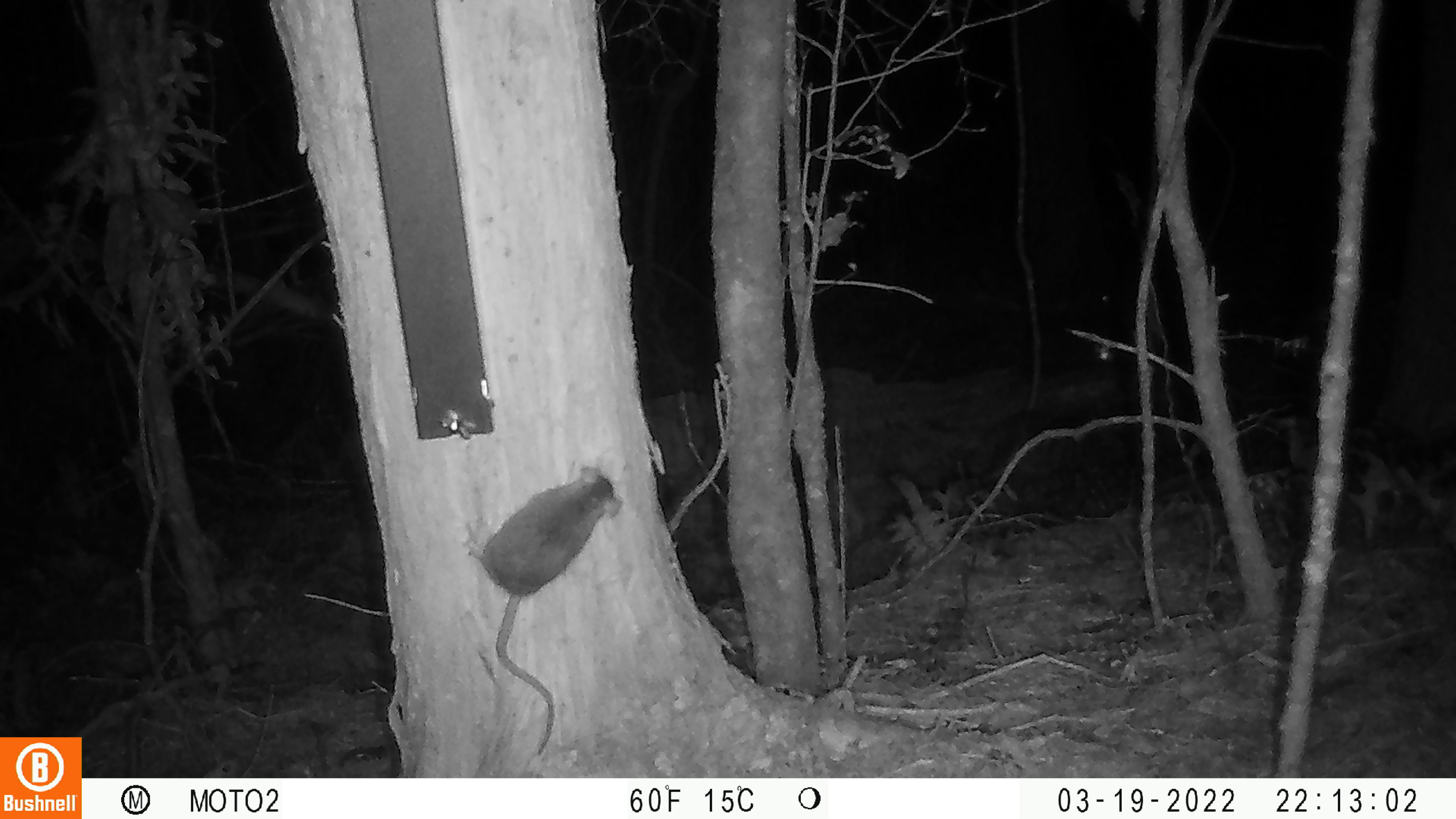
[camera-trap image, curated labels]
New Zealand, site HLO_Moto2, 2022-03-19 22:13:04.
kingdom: Animalia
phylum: Chordata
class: Mammalia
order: Rodentia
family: Muridae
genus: Rattus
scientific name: Rattus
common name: rat